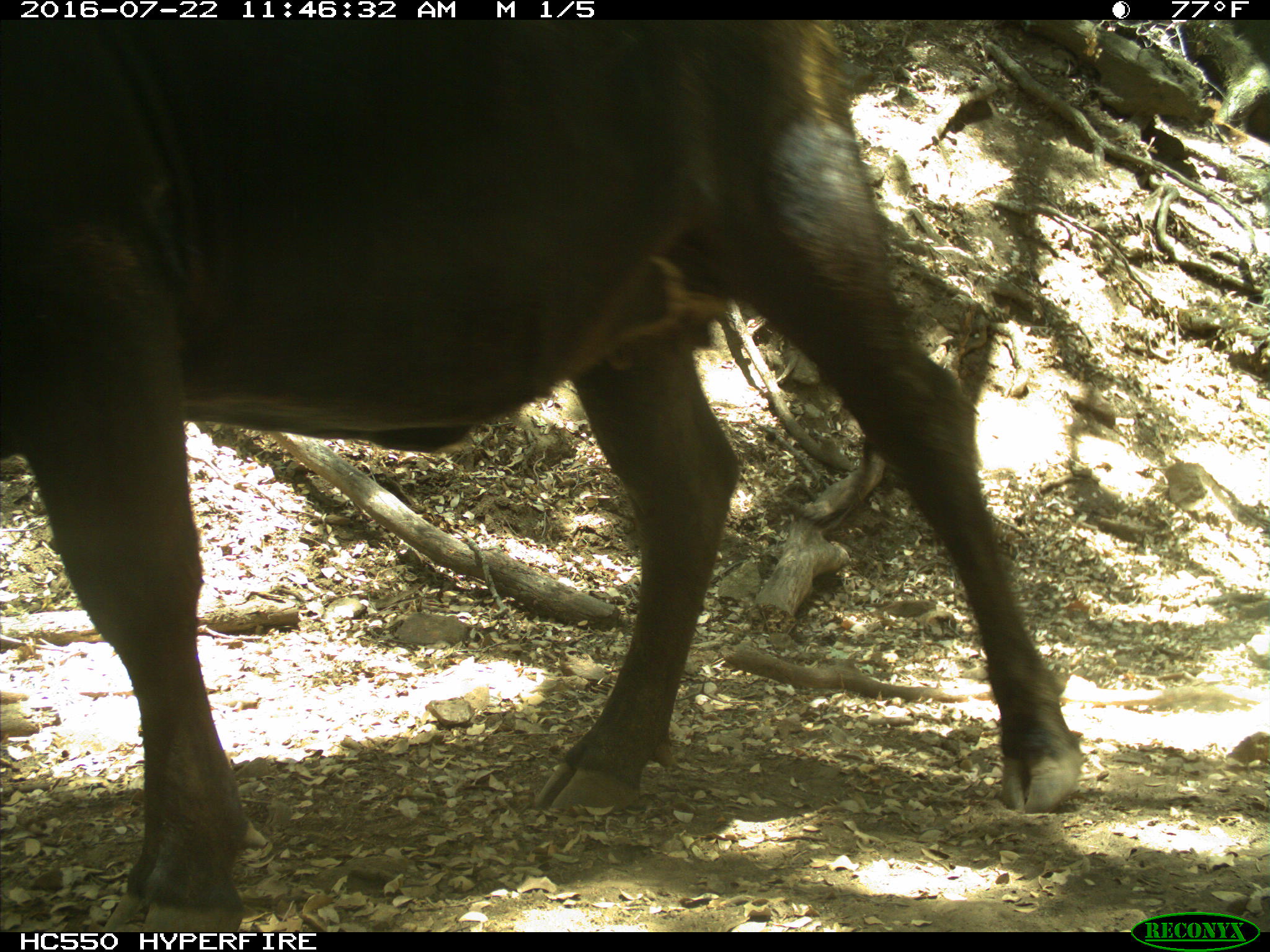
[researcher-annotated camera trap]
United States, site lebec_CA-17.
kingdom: Animalia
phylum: Chordata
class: Mammalia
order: Artiodactyla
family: Bovidae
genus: Bos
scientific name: Bos taurus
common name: domestic cow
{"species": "Bos taurus (domestic cow)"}